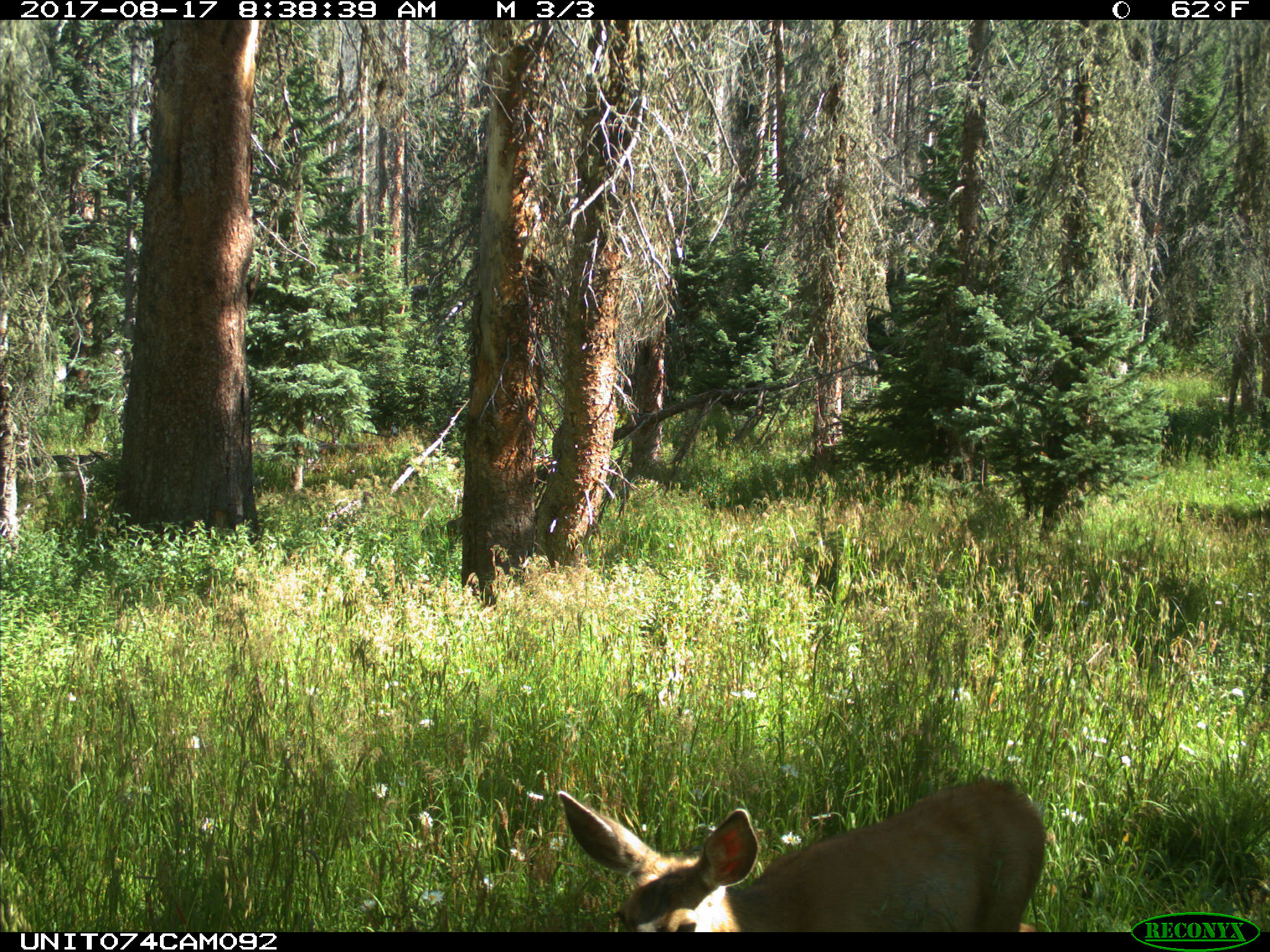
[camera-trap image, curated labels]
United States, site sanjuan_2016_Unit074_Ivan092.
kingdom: Animalia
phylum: Chordata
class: Mammalia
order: Artiodactyla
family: Cervidae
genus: Odocoileus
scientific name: Odocoileus hemionus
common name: mule deer